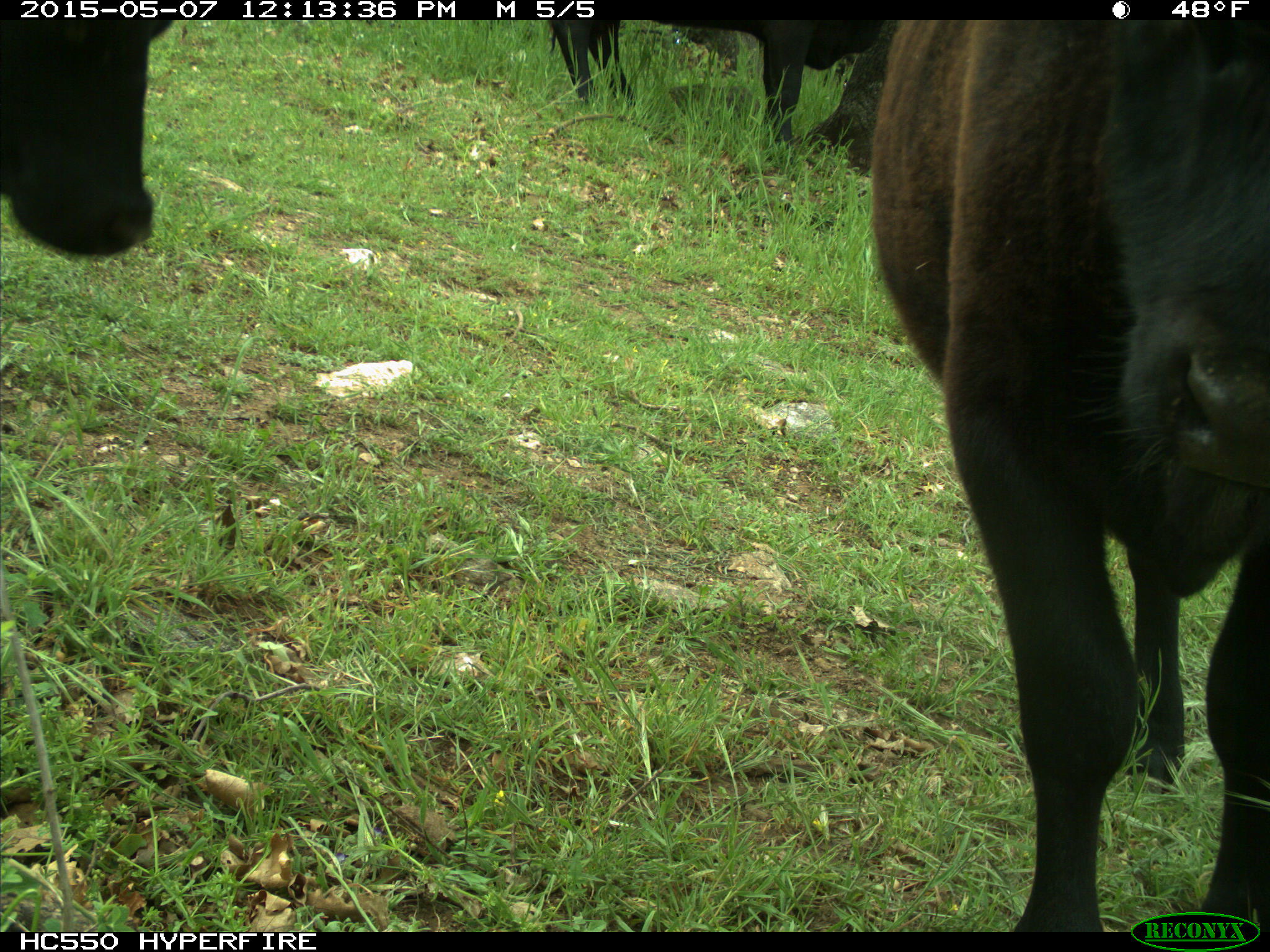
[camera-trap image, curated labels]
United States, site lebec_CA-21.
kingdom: Animalia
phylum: Chordata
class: Mammalia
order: Artiodactyla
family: Bovidae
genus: Bos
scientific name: Bos taurus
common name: domestic cow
Bos taurus (domestic cow).